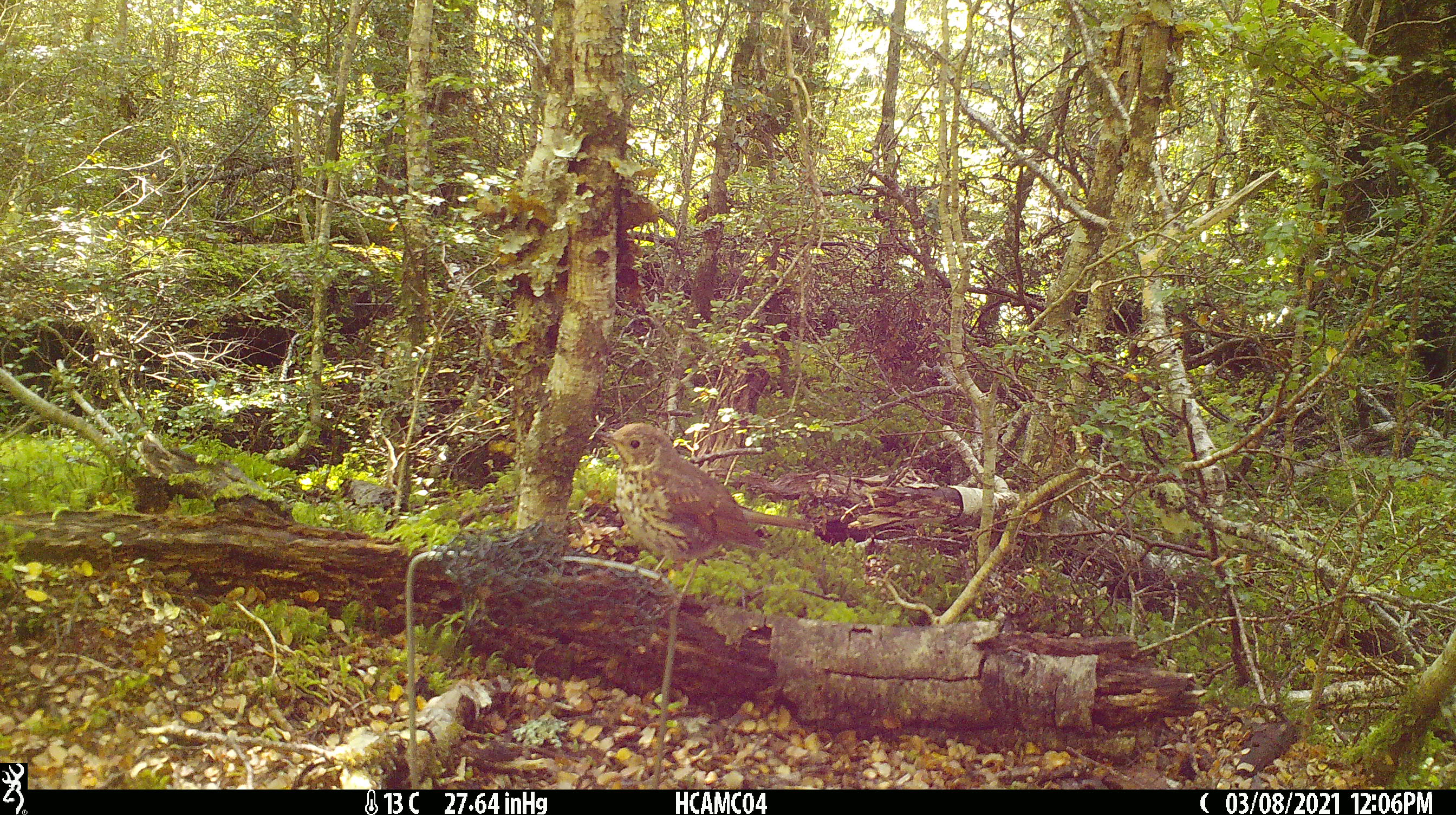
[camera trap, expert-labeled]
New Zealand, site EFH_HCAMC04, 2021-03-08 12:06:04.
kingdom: Animalia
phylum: Chordata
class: Aves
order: Passeriformes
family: Turdidae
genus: Turdus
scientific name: Turdus philomelos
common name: song thrush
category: thrush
Thrush (song thrush) (Turdus philomelos).